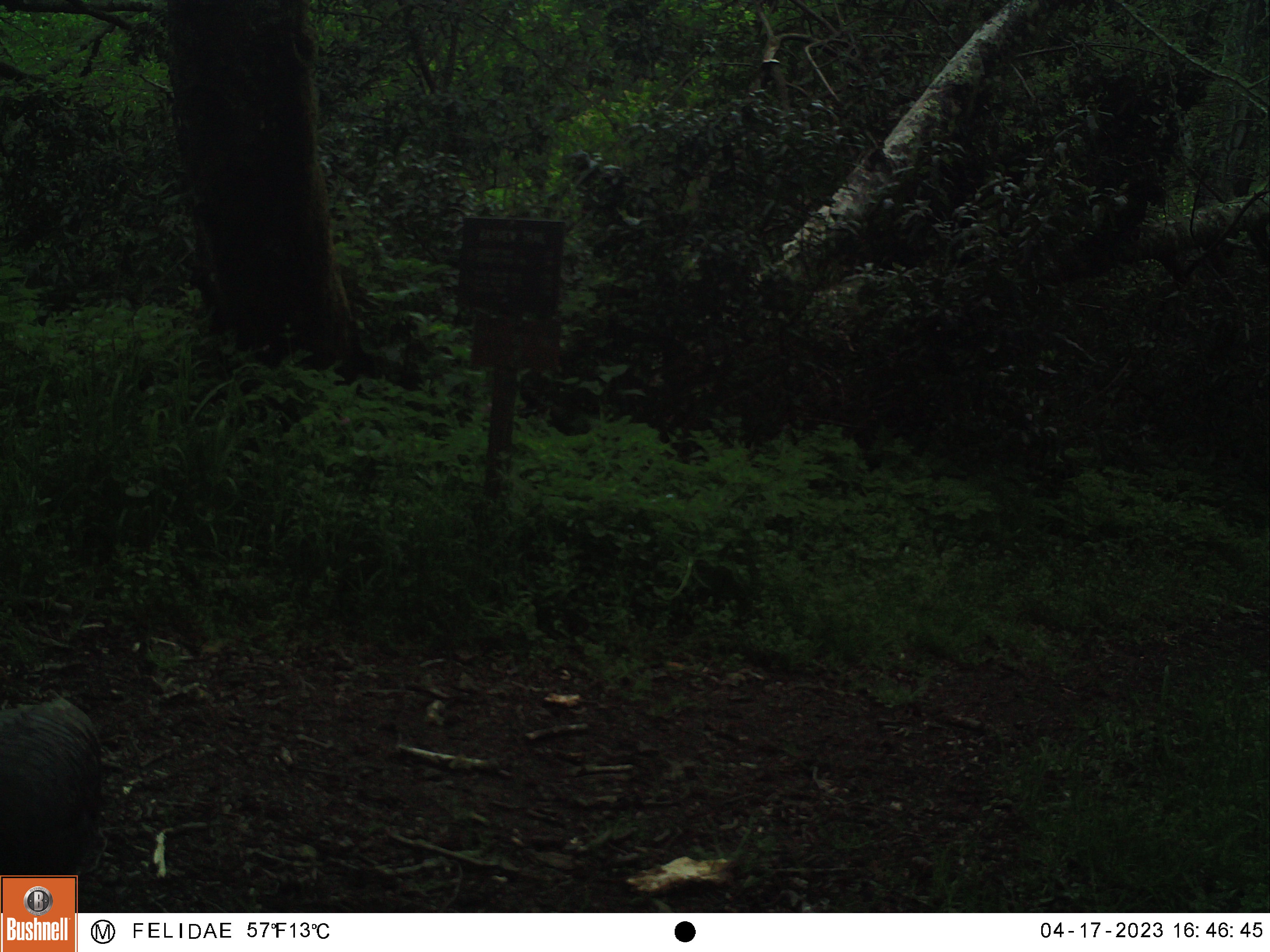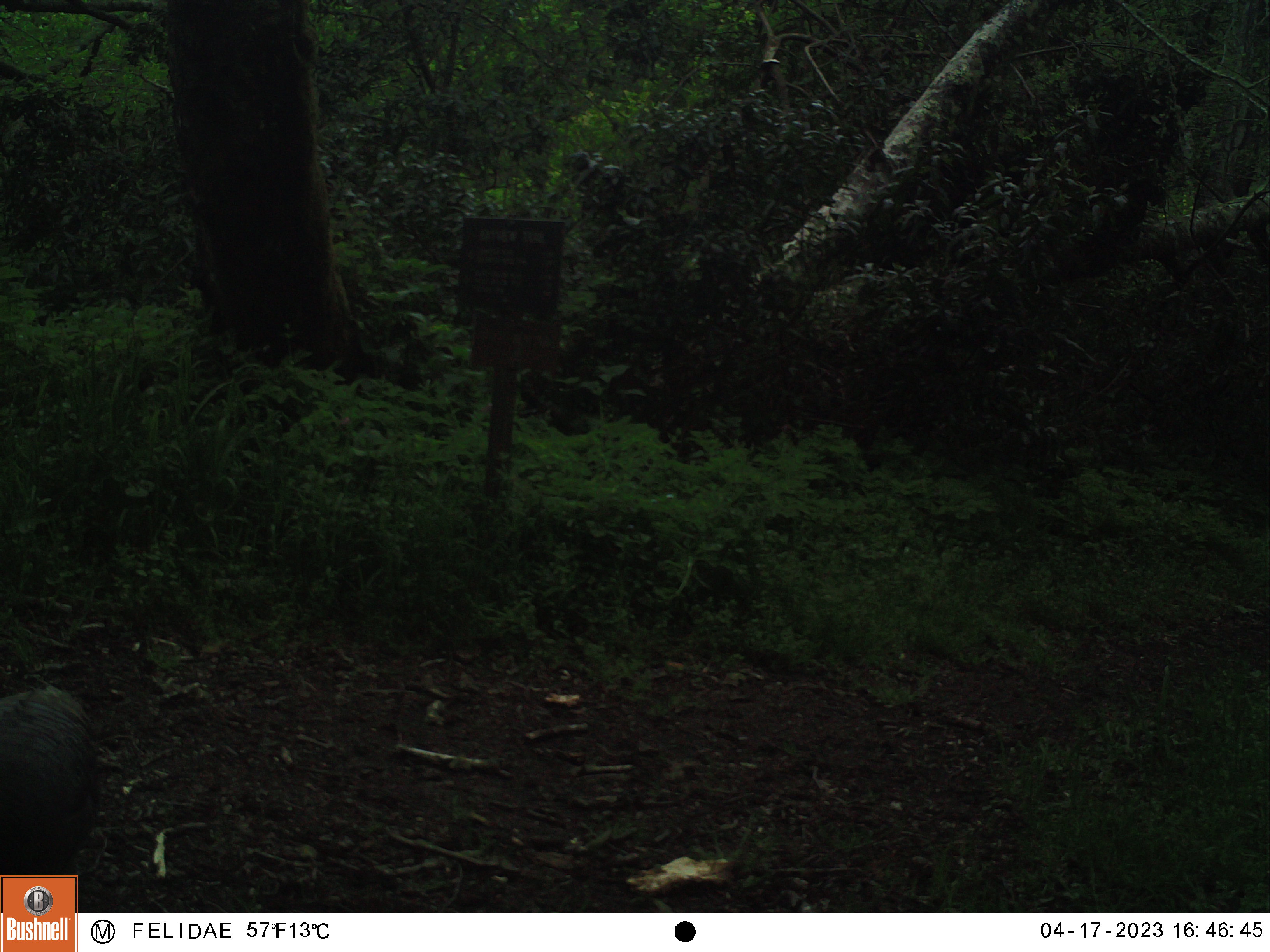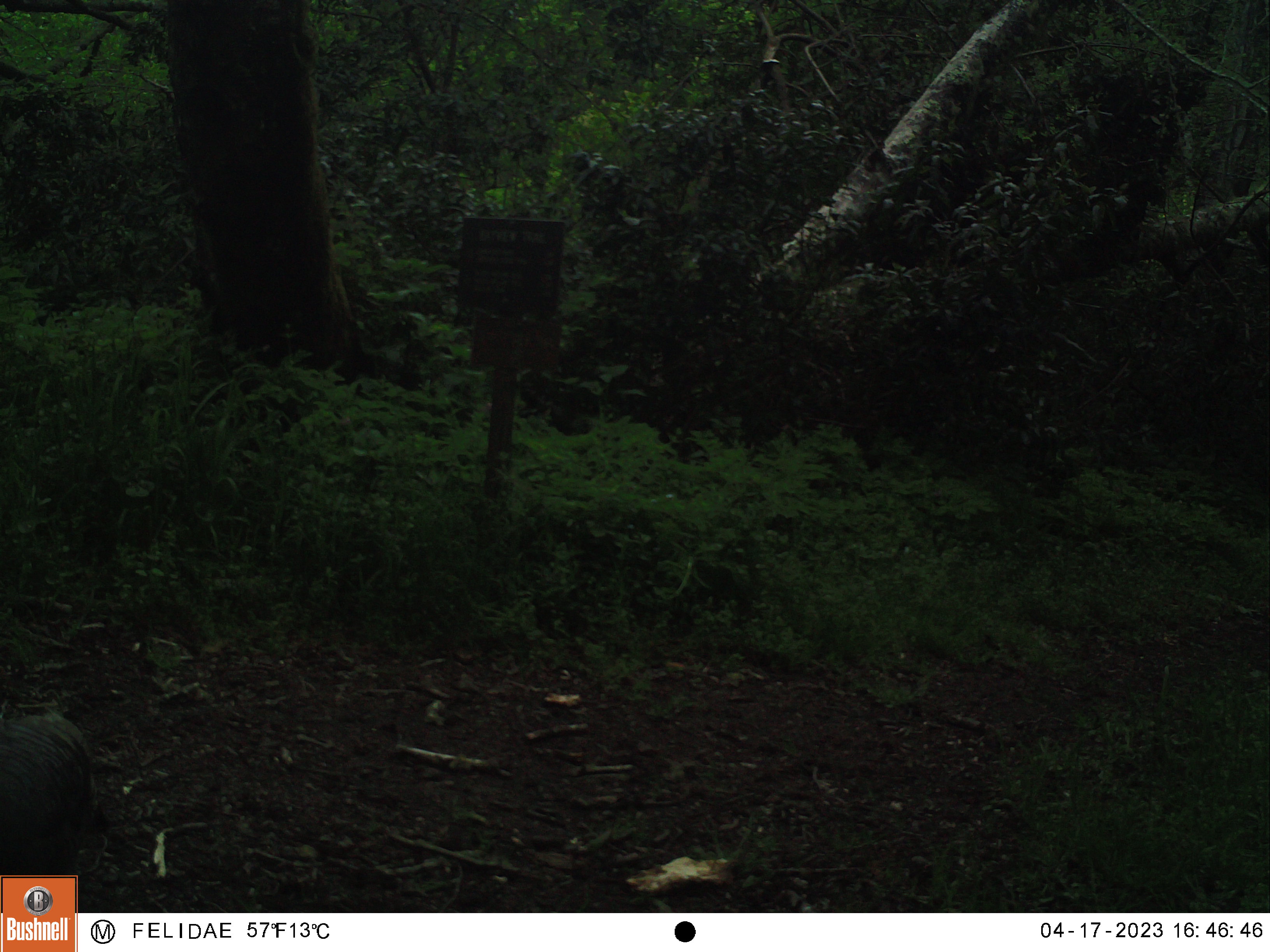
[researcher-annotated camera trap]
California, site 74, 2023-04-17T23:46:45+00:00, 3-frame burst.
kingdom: Animalia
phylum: Chordata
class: Aves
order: Galliformes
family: Phasianidae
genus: Meleagris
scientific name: Meleagris gallopavo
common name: turkey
Turkey (Meleagris gallopavo).